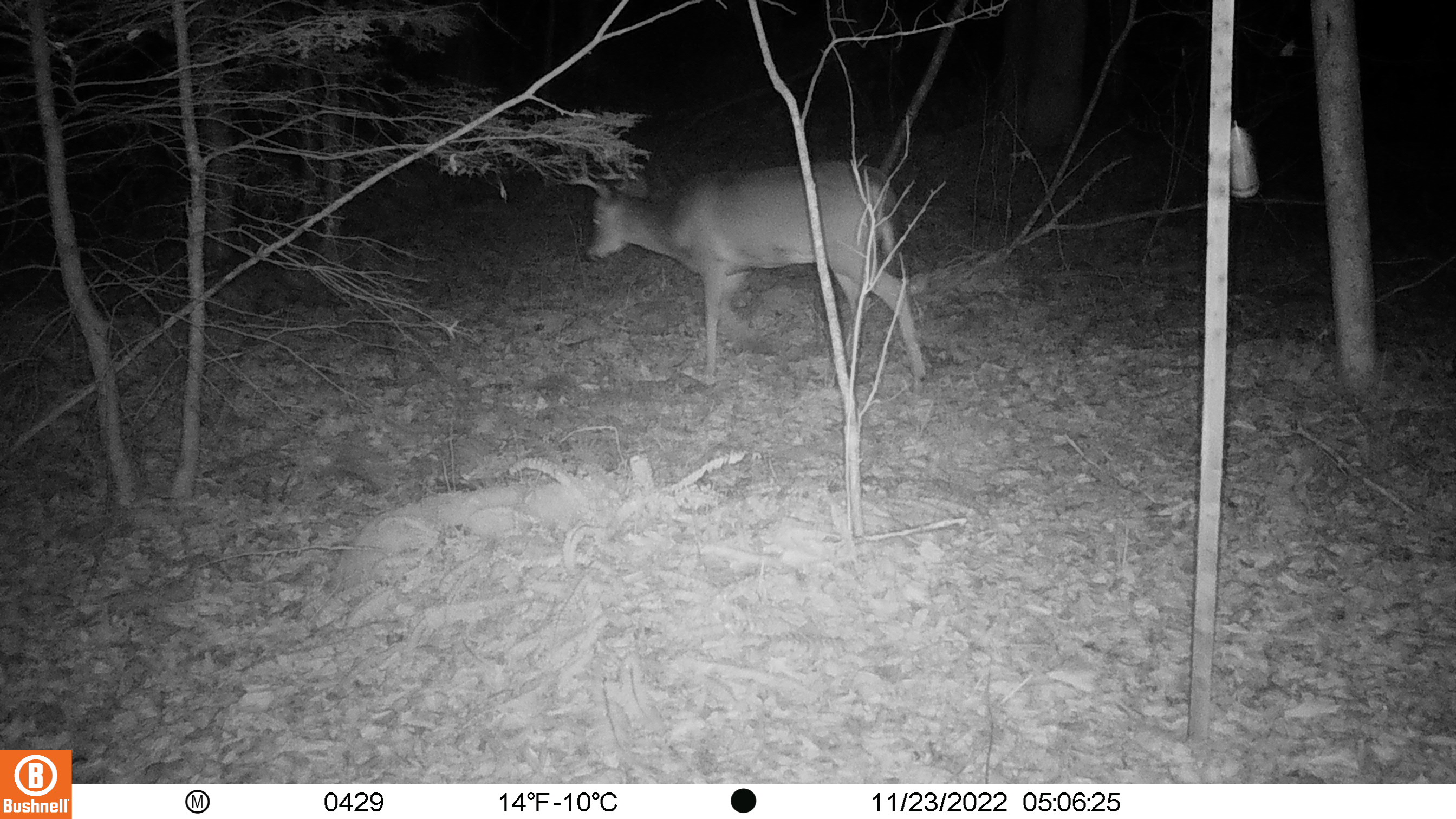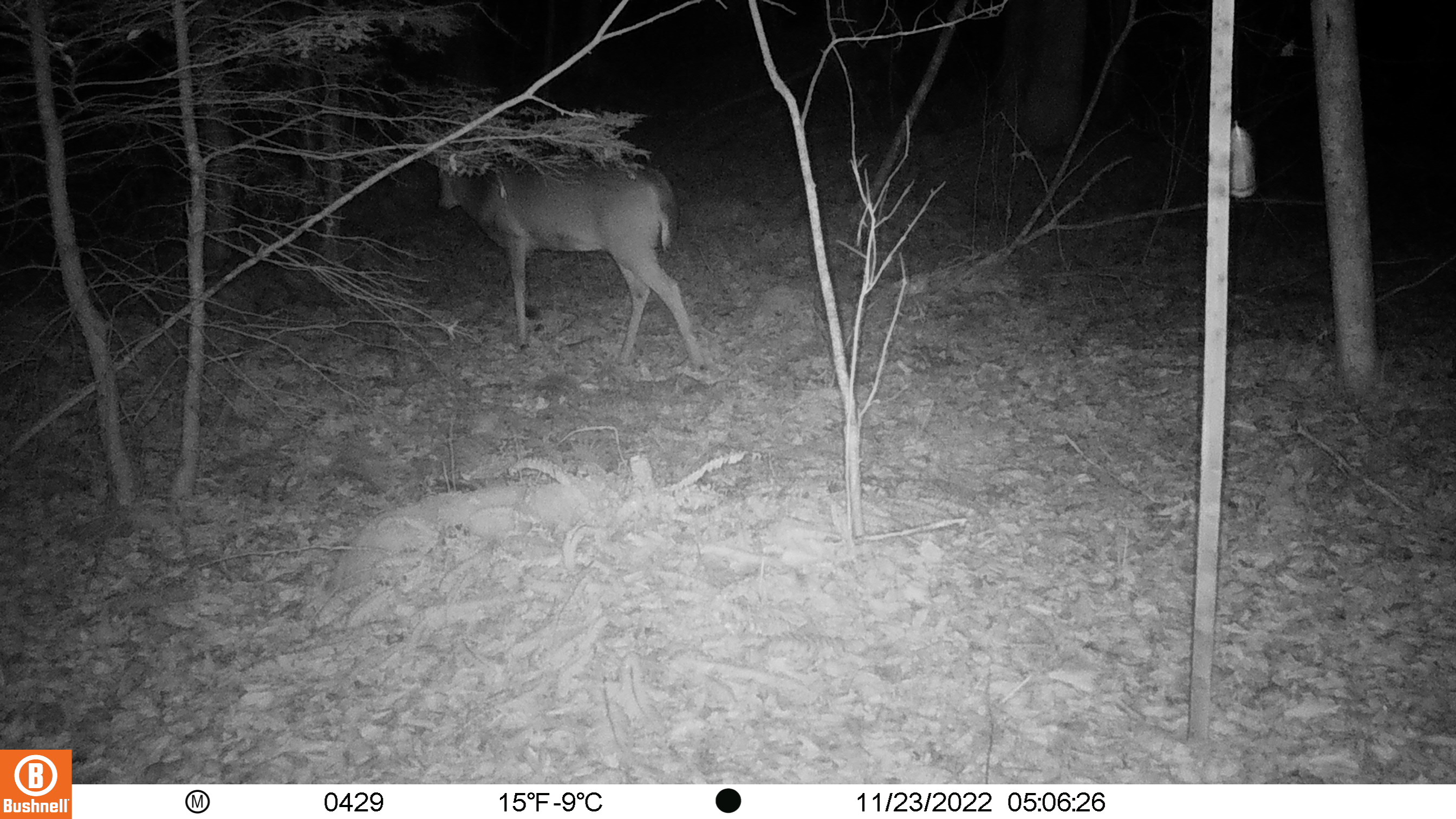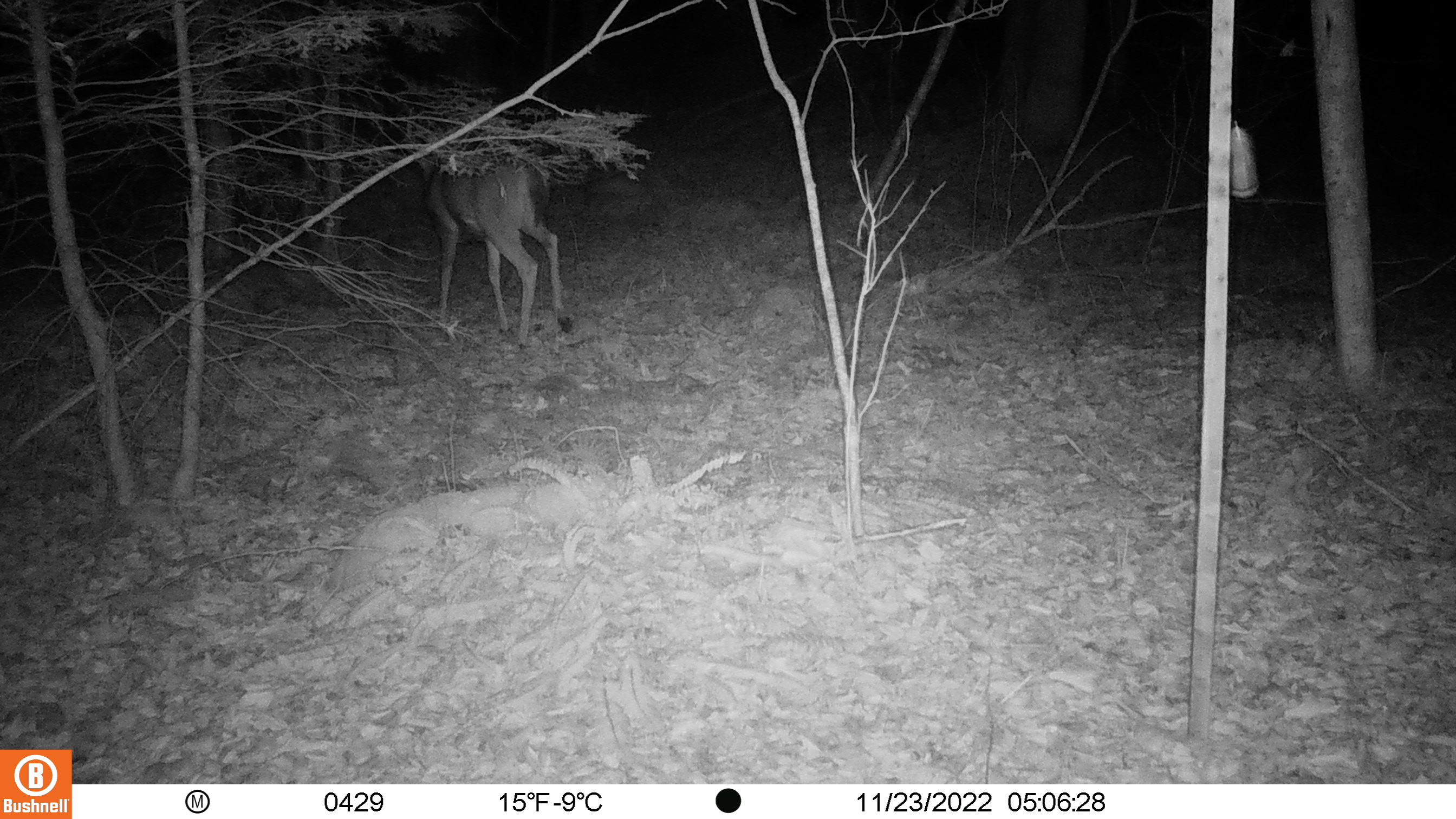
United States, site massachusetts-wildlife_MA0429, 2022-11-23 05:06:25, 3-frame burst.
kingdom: Animalia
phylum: Chordata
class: Mammalia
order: Artiodactyla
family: Cervidae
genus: Odocoileus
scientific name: Odocoileus virginianus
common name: white-tailed deer